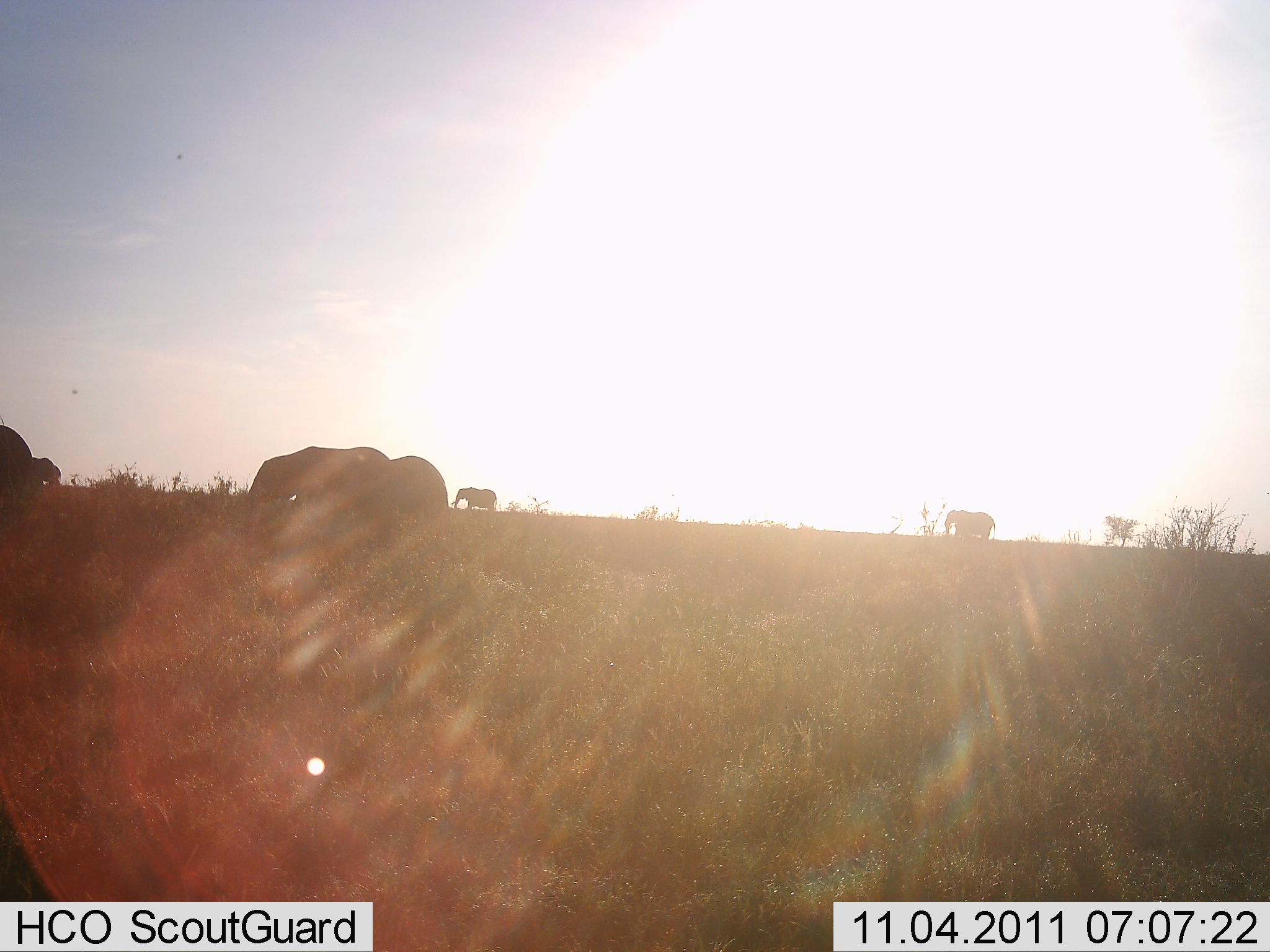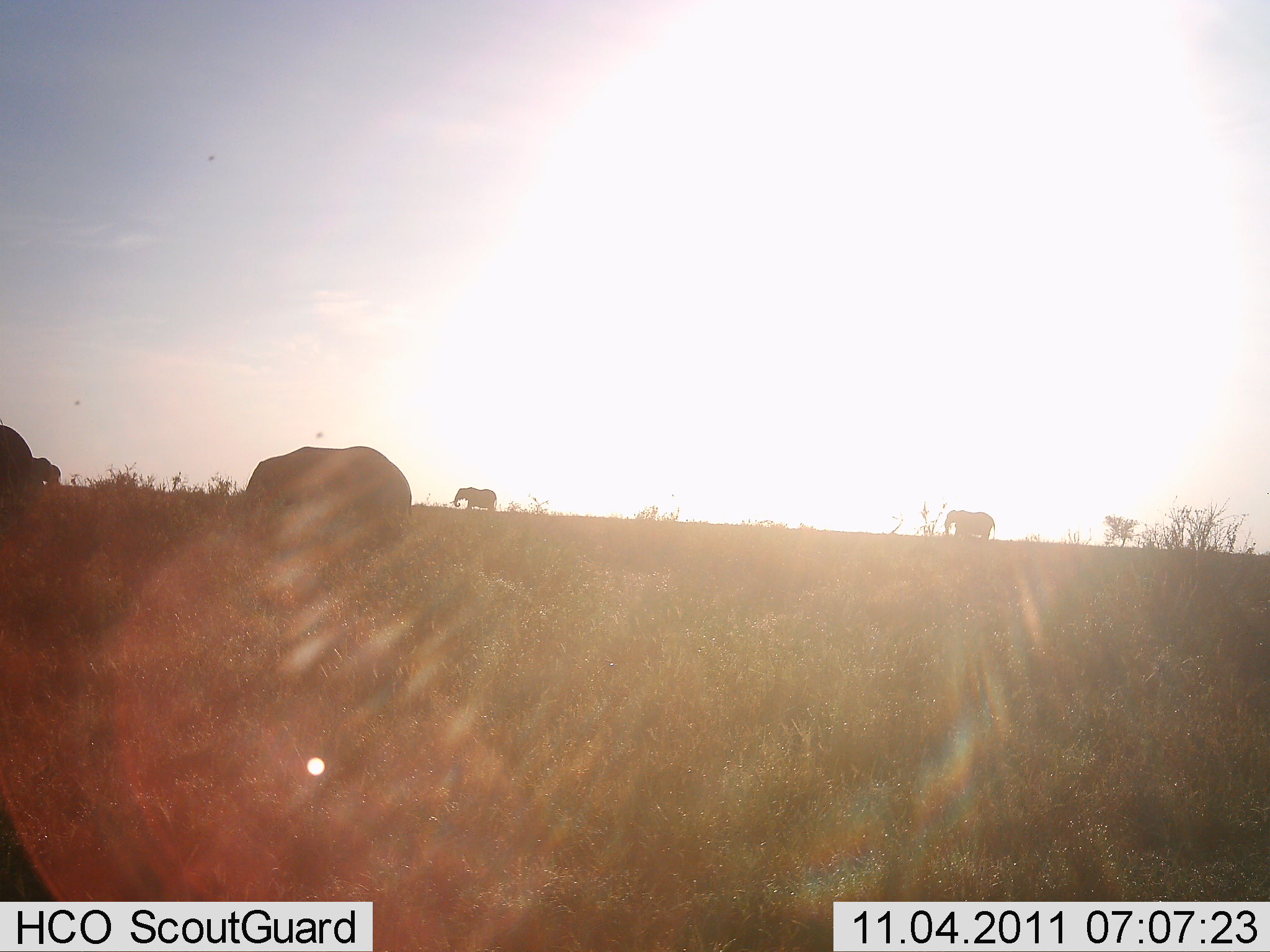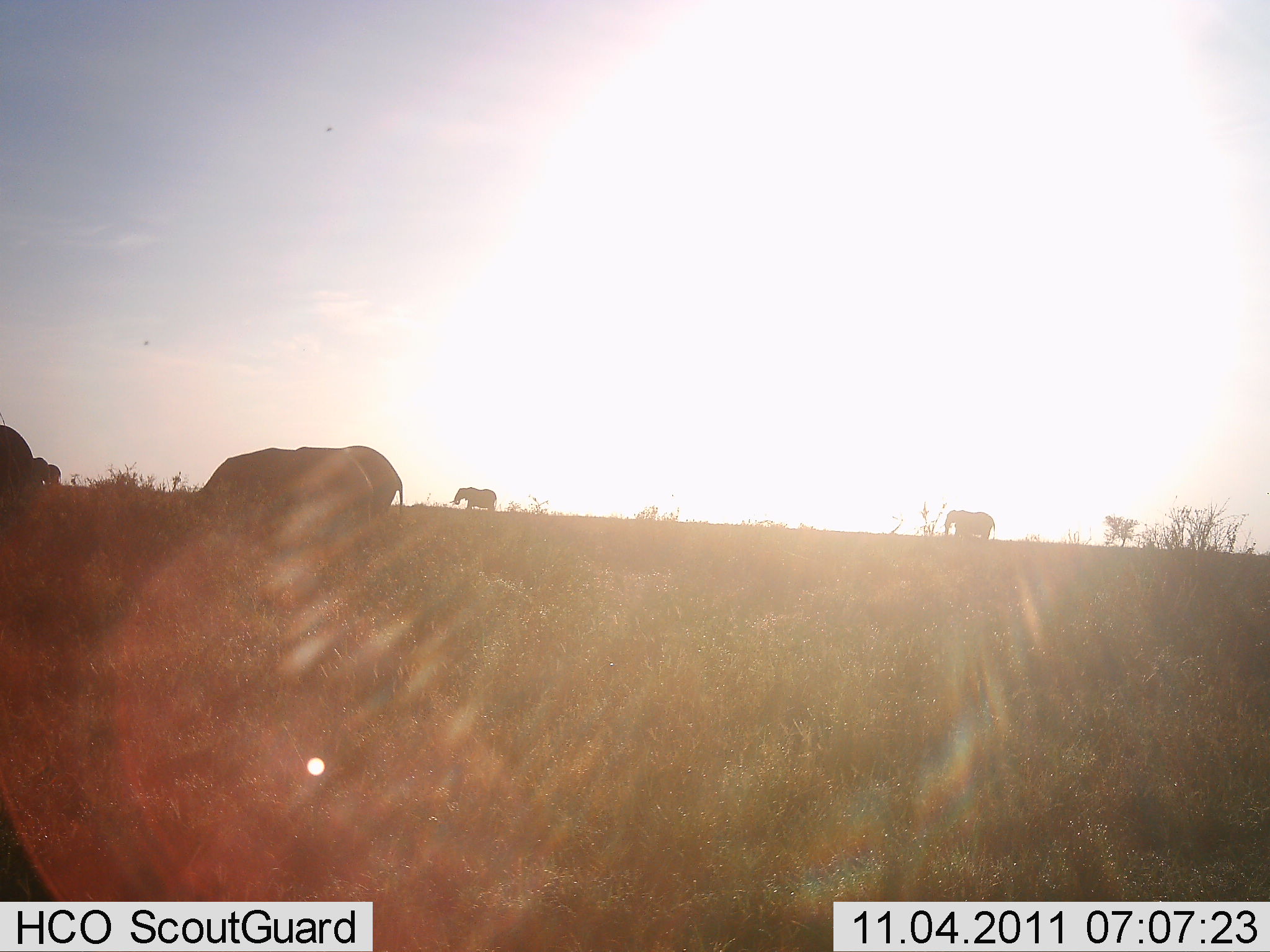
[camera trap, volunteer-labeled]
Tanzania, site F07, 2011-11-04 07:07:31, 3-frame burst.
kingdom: Animalia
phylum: Chordata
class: Mammalia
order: Proboscidea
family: Elephantidae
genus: Loxodonta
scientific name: Loxodonta africana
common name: african bush elephant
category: elephant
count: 5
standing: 60%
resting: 0%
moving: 70%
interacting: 0%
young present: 0%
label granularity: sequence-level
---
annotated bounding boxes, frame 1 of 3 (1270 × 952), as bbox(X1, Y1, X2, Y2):
animal: bbox(302, 455, 450, 520); bbox(243, 446, 391, 509); bbox(0, 776, 70, 904); bbox(0, 424, 33, 517); bbox(944, 509, 996, 539); bbox(452, 487, 498, 512); bbox(30, 456, 58, 485); bbox(52, 464, 62, 485)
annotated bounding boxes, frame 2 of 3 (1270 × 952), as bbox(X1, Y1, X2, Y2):
animal: bbox(240, 445, 413, 521); bbox(1, 776, 69, 904); bbox(0, 422, 33, 512); bbox(945, 509, 996, 541); bbox(452, 486, 498, 511); bbox(31, 455, 51, 488); bbox(50, 463, 62, 486)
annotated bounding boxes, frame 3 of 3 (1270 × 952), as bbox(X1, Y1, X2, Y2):
animal: bbox(195, 448, 373, 536); bbox(0, 778, 71, 901); bbox(294, 445, 404, 519); bbox(0, 424, 35, 521); bbox(945, 510, 996, 540); bbox(449, 487, 497, 511); bbox(30, 456, 50, 488); bbox(46, 463, 63, 488)